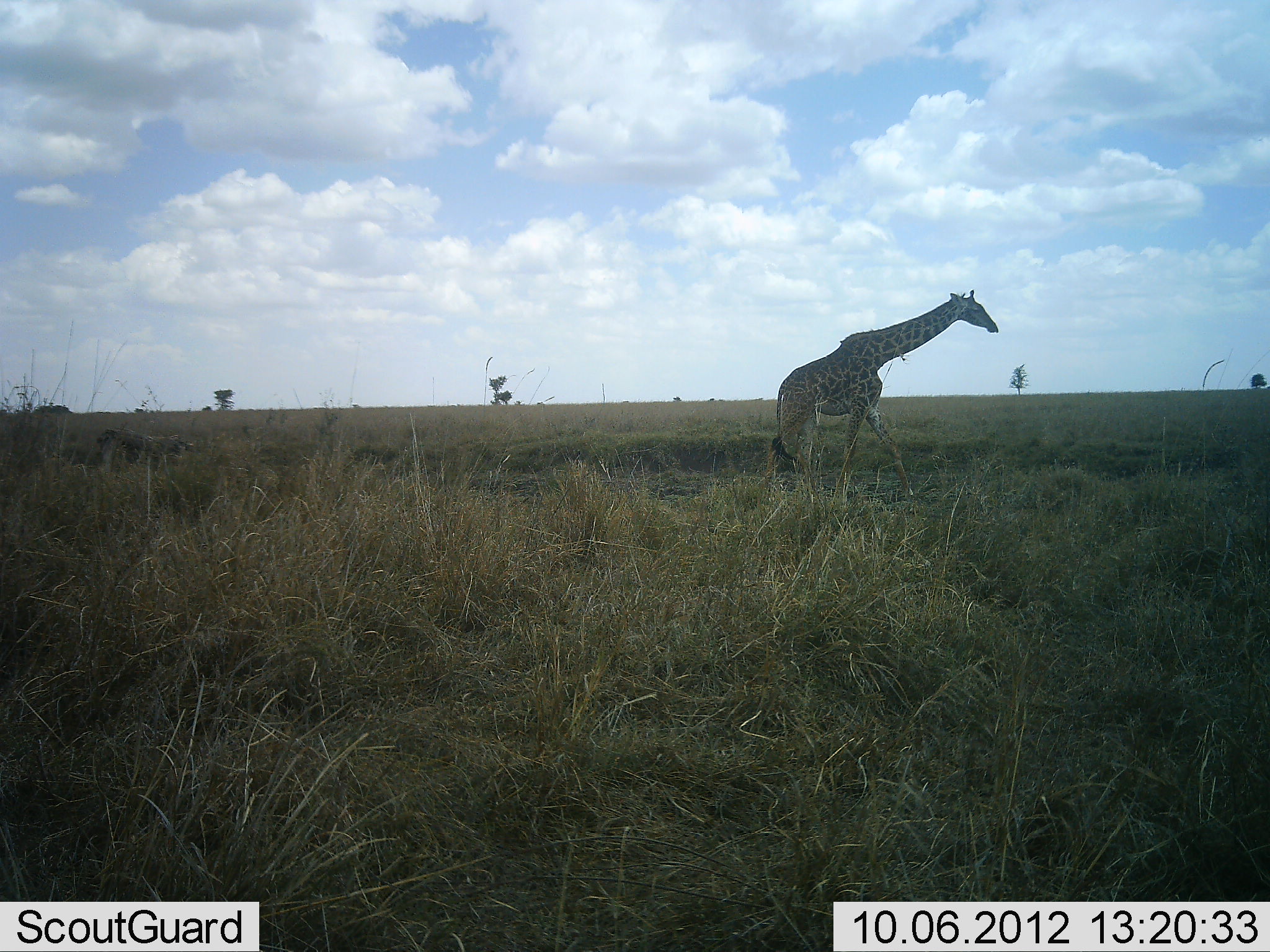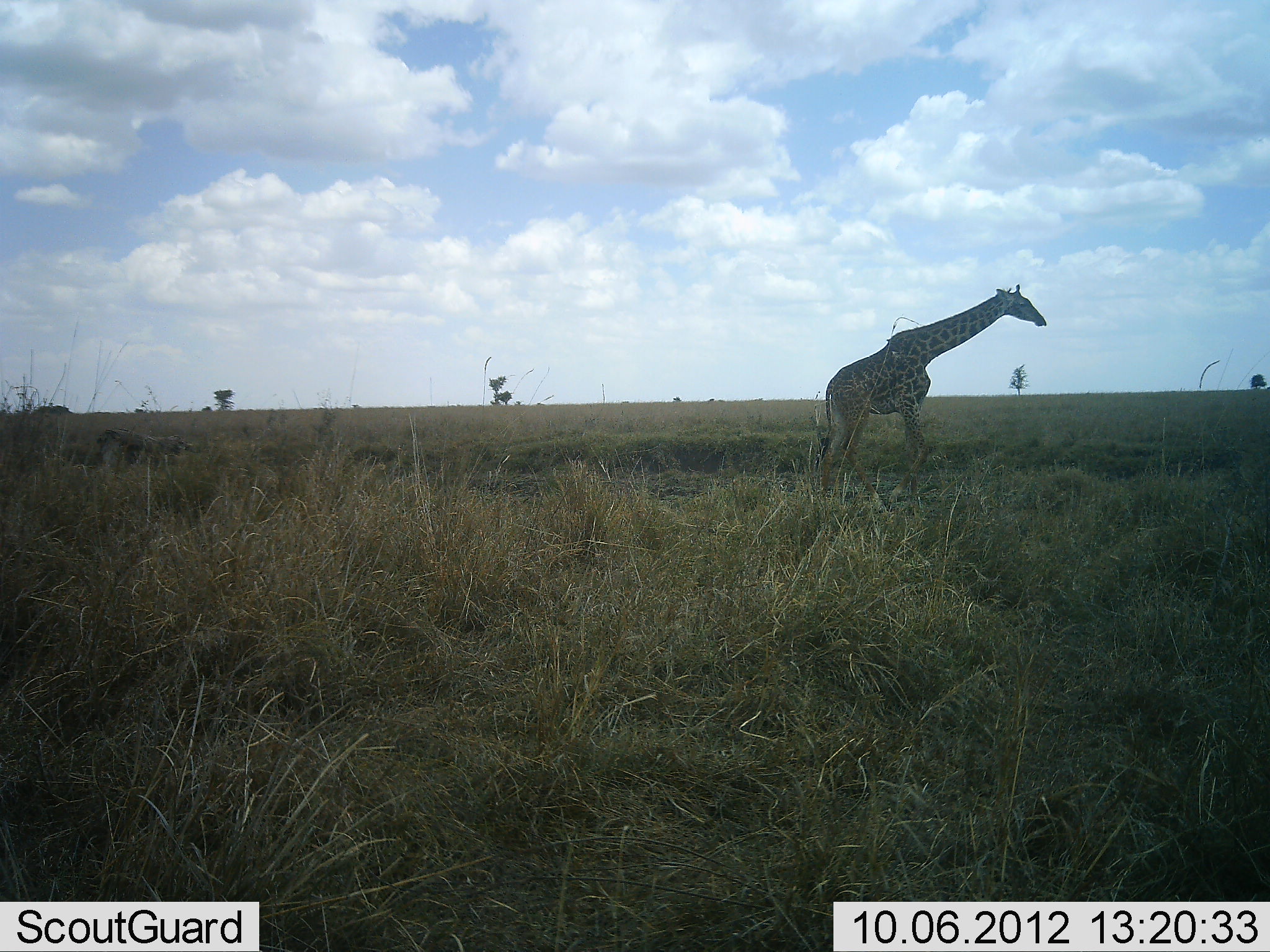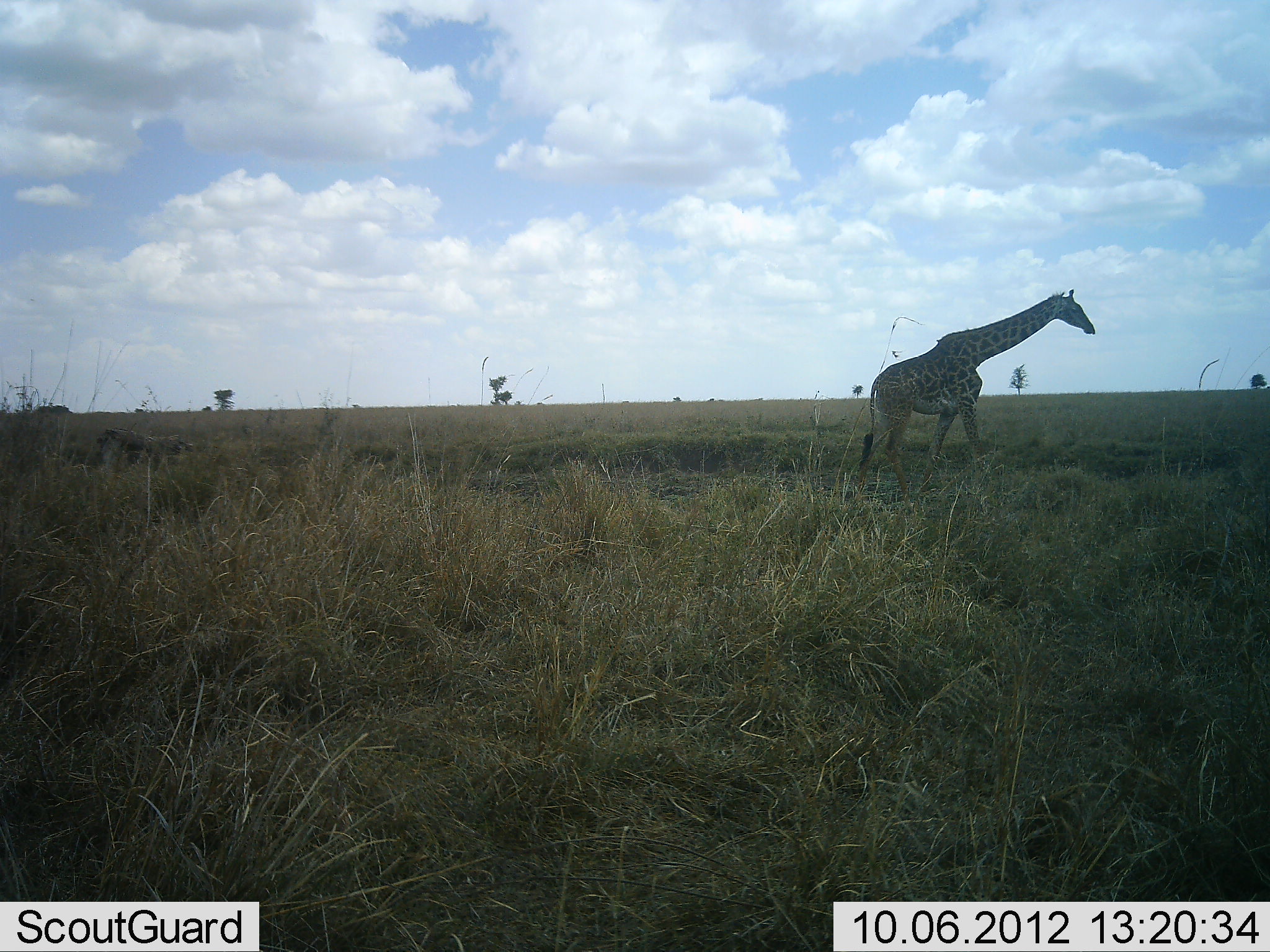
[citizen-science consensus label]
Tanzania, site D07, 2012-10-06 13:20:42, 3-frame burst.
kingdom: Animalia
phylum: Chordata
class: Mammalia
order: Artiodactyla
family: Giraffidae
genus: Giraffa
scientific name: Giraffa camelopardalis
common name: giraffe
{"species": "giraffe (Giraffa camelopardalis)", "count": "1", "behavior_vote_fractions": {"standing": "8%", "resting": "0%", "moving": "92%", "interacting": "0%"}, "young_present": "4%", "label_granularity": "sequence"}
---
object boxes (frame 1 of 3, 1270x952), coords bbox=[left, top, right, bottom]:
animal: bbox=[768, 287, 1000, 507]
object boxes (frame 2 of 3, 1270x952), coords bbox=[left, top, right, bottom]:
animal: bbox=[820, 280, 1052, 500]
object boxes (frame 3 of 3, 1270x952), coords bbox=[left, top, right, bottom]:
animal: bbox=[857, 284, 1095, 498]